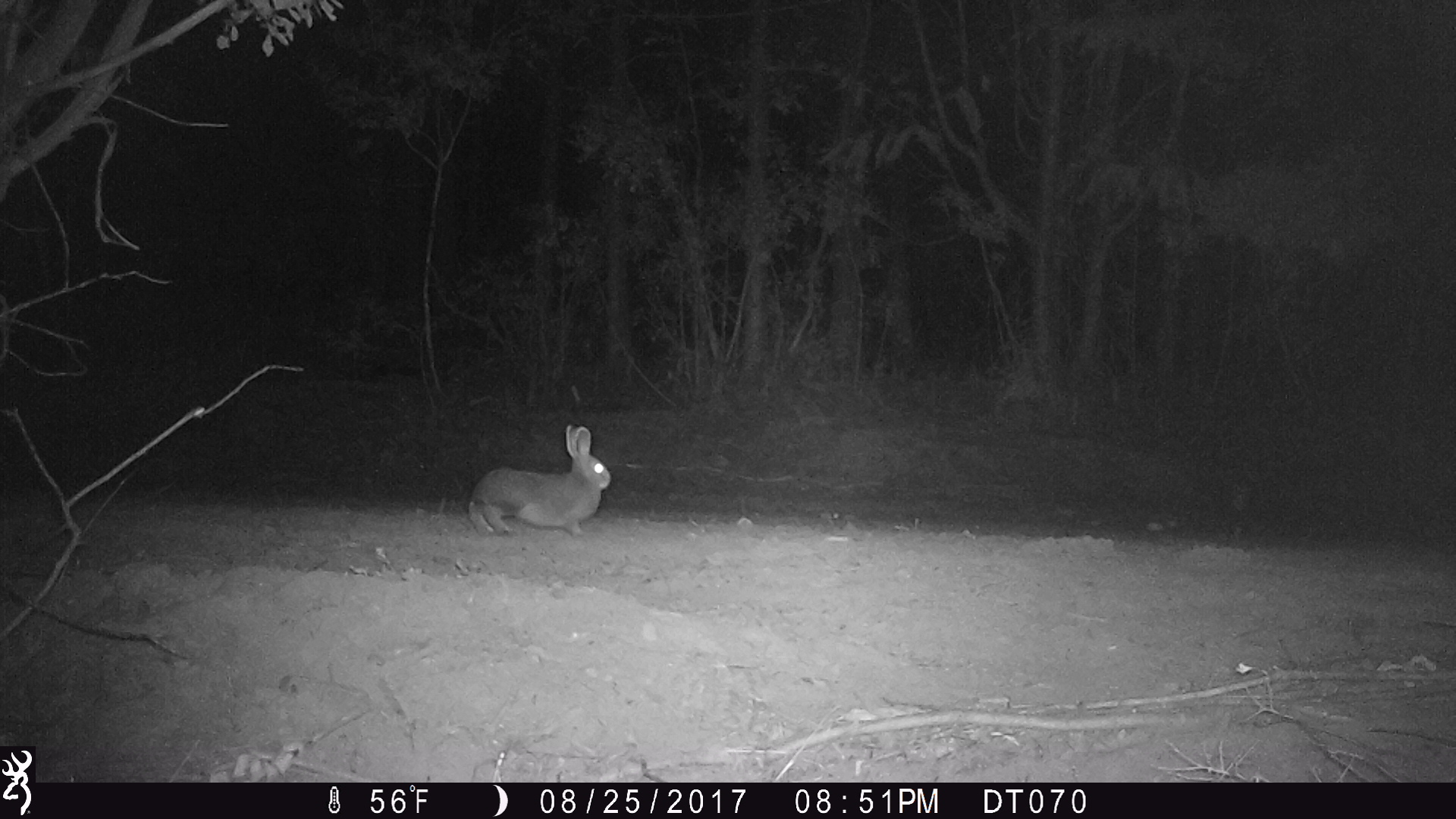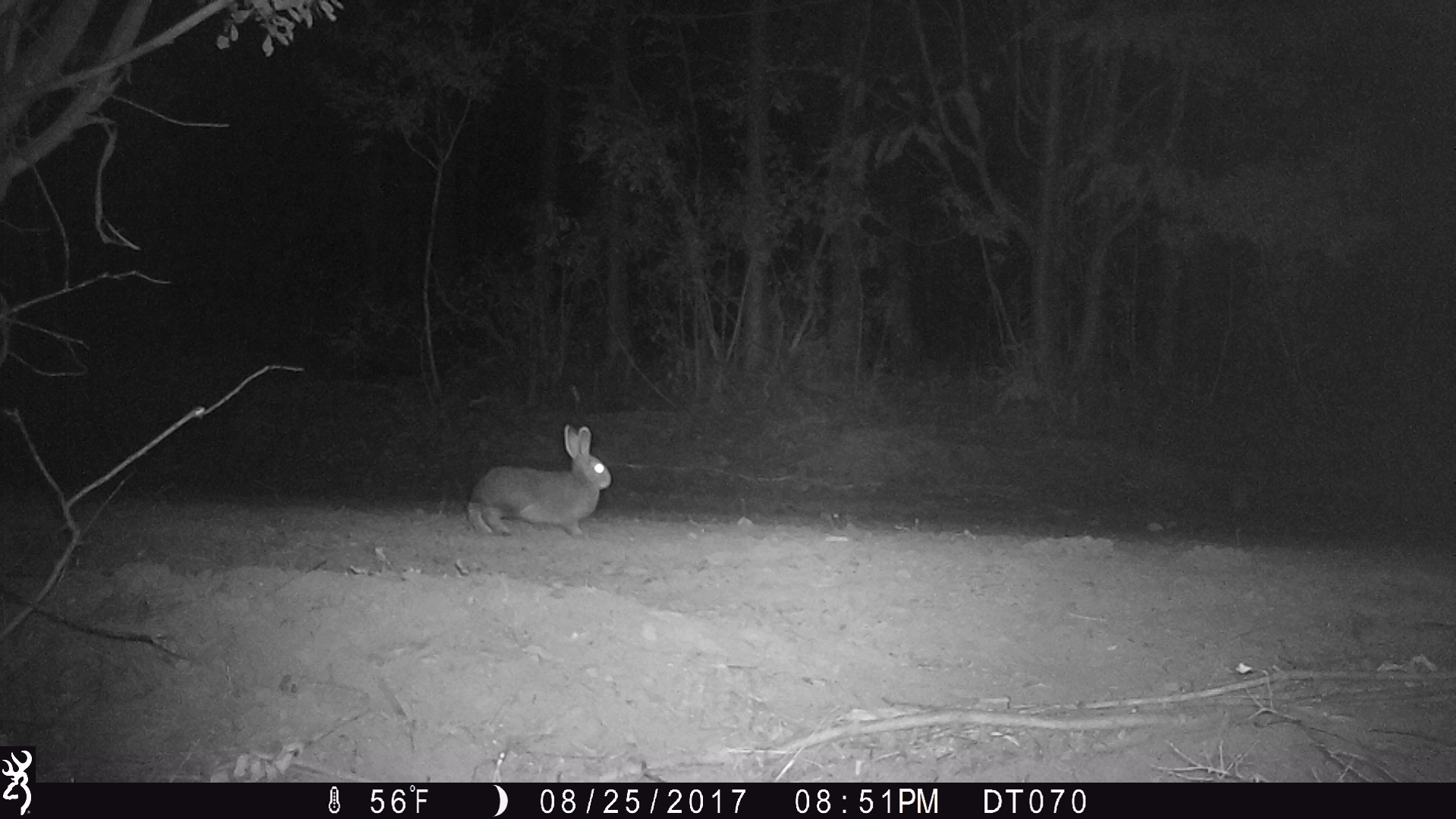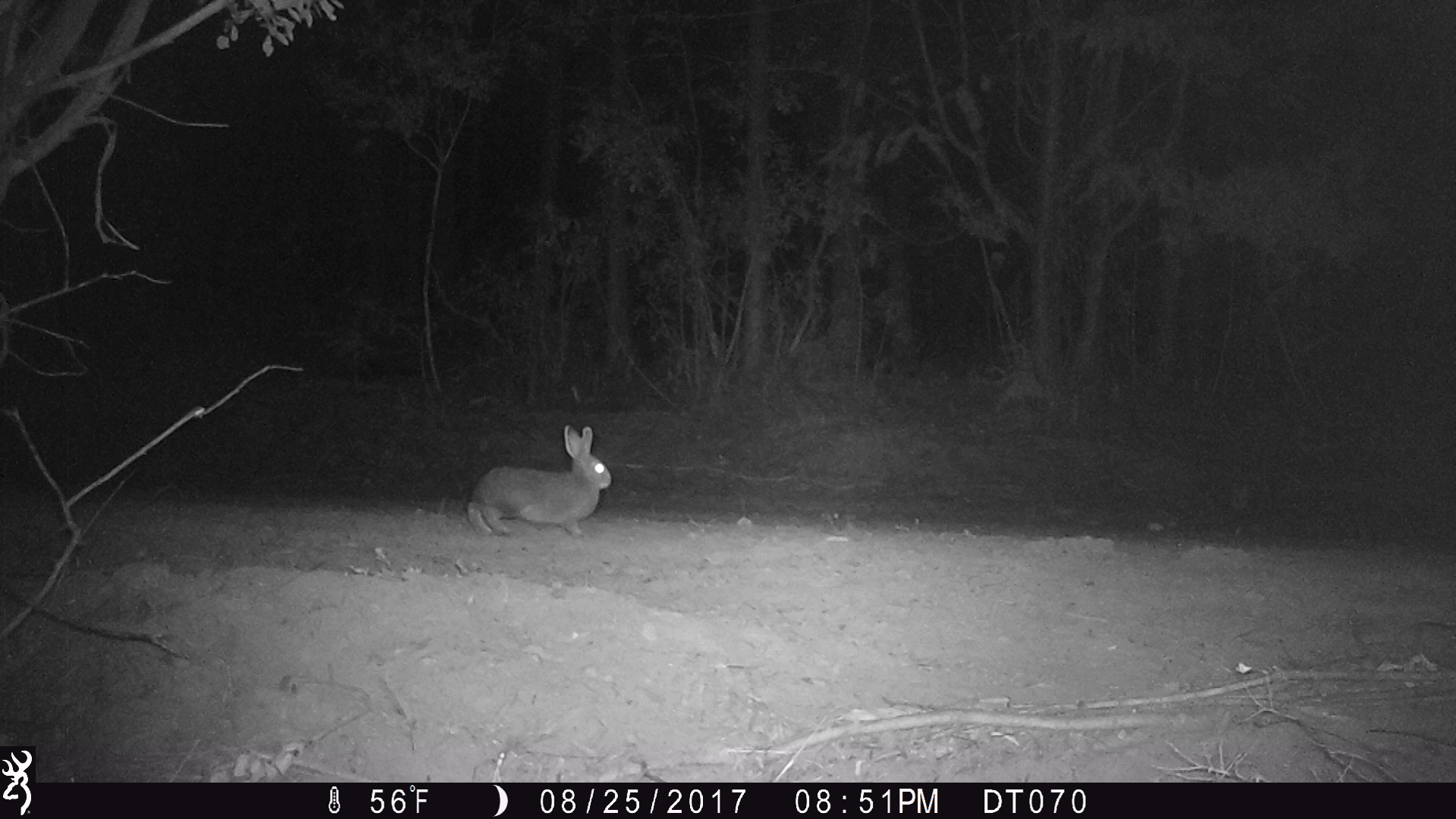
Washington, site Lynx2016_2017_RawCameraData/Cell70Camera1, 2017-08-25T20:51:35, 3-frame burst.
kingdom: Animalia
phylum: Chordata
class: Mammalia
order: Lagomorpha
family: Leporidae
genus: Lepus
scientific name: Lepus americanus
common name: snowshoe hare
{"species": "Lepus americanus (snowshoe hare)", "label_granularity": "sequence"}